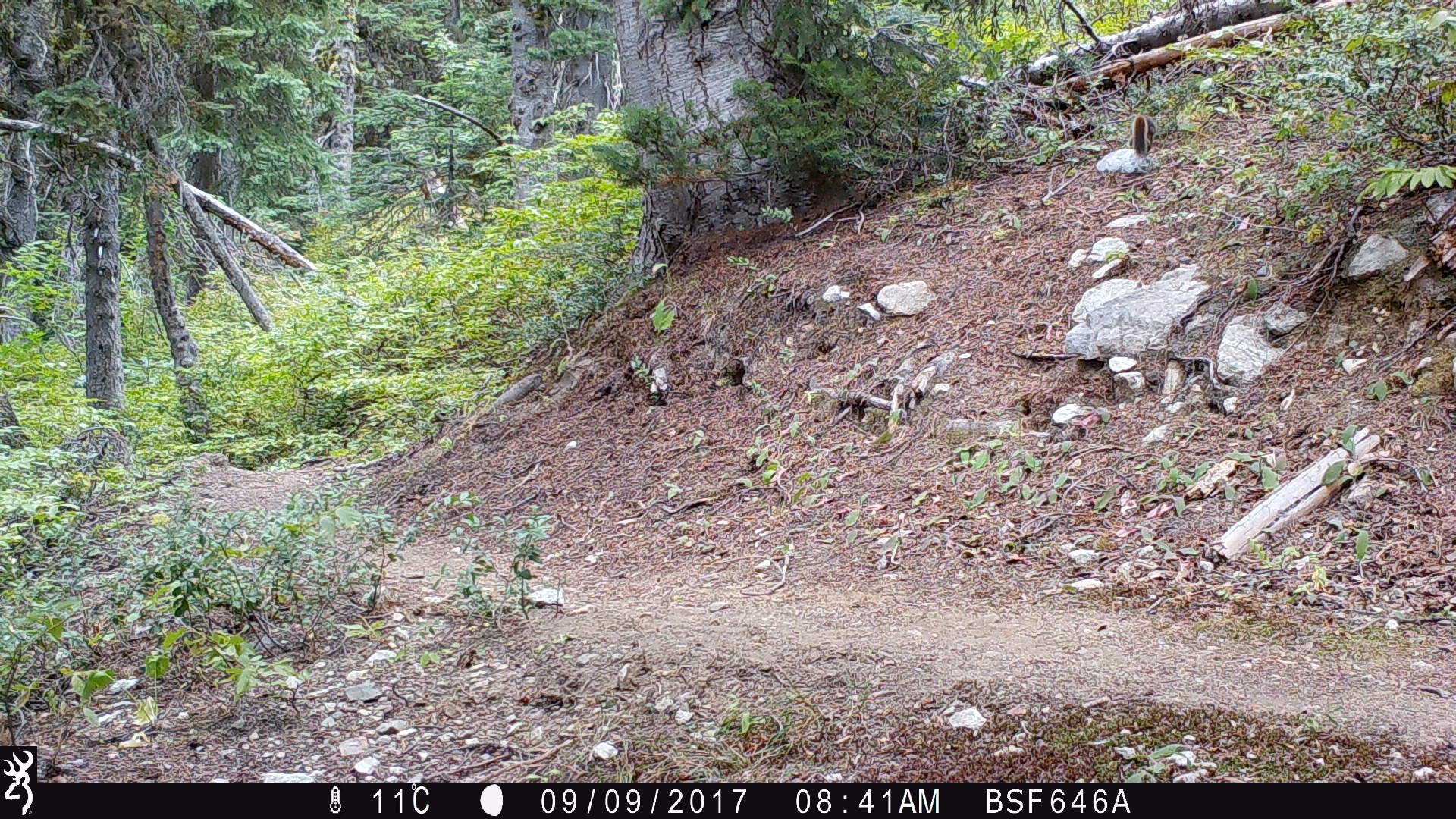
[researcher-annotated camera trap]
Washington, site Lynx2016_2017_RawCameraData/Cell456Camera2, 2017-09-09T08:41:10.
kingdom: Animalia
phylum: Chordata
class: Mammalia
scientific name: Mammalia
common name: small mammal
Small mammal (Mammalia). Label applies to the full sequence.